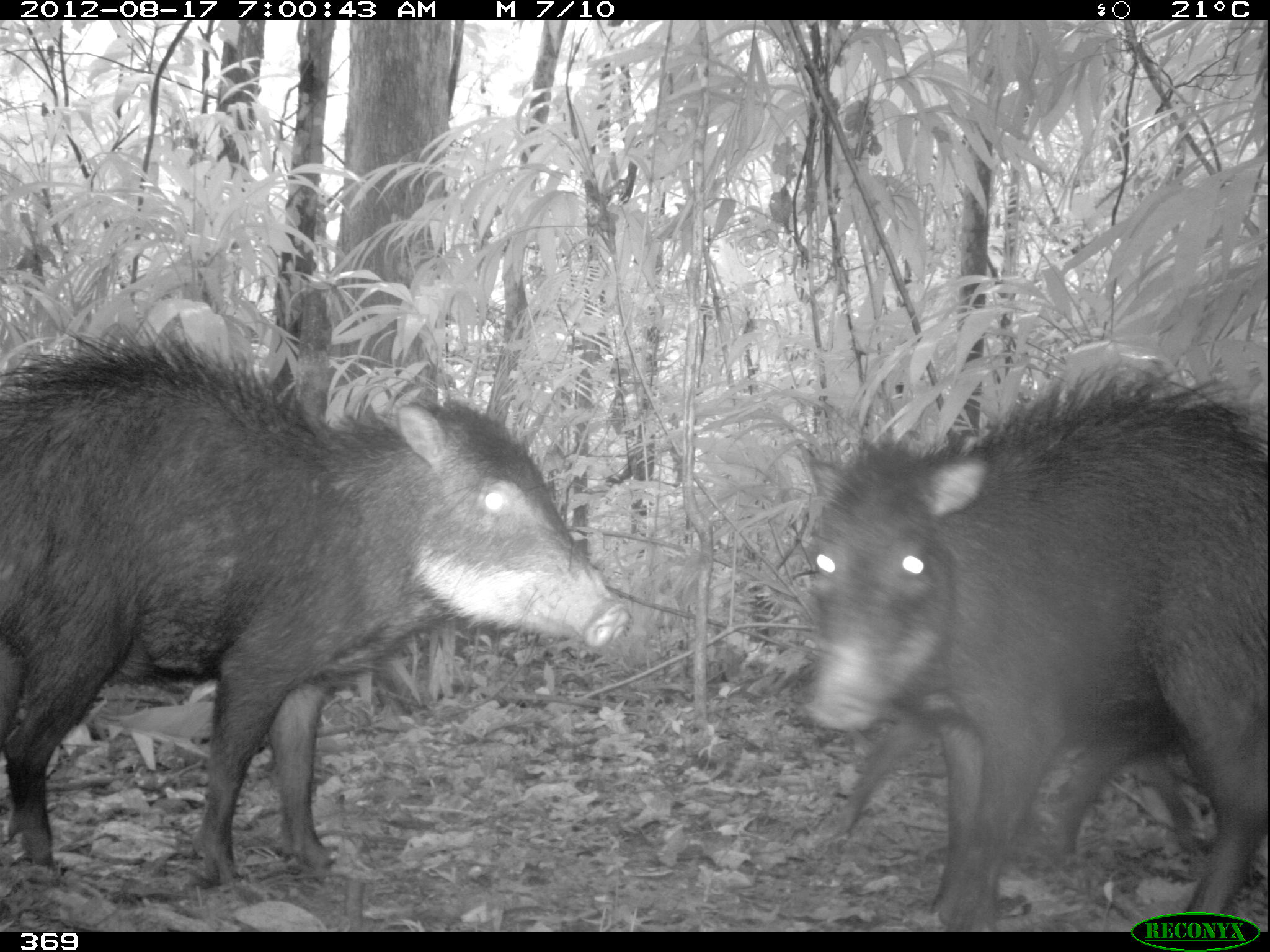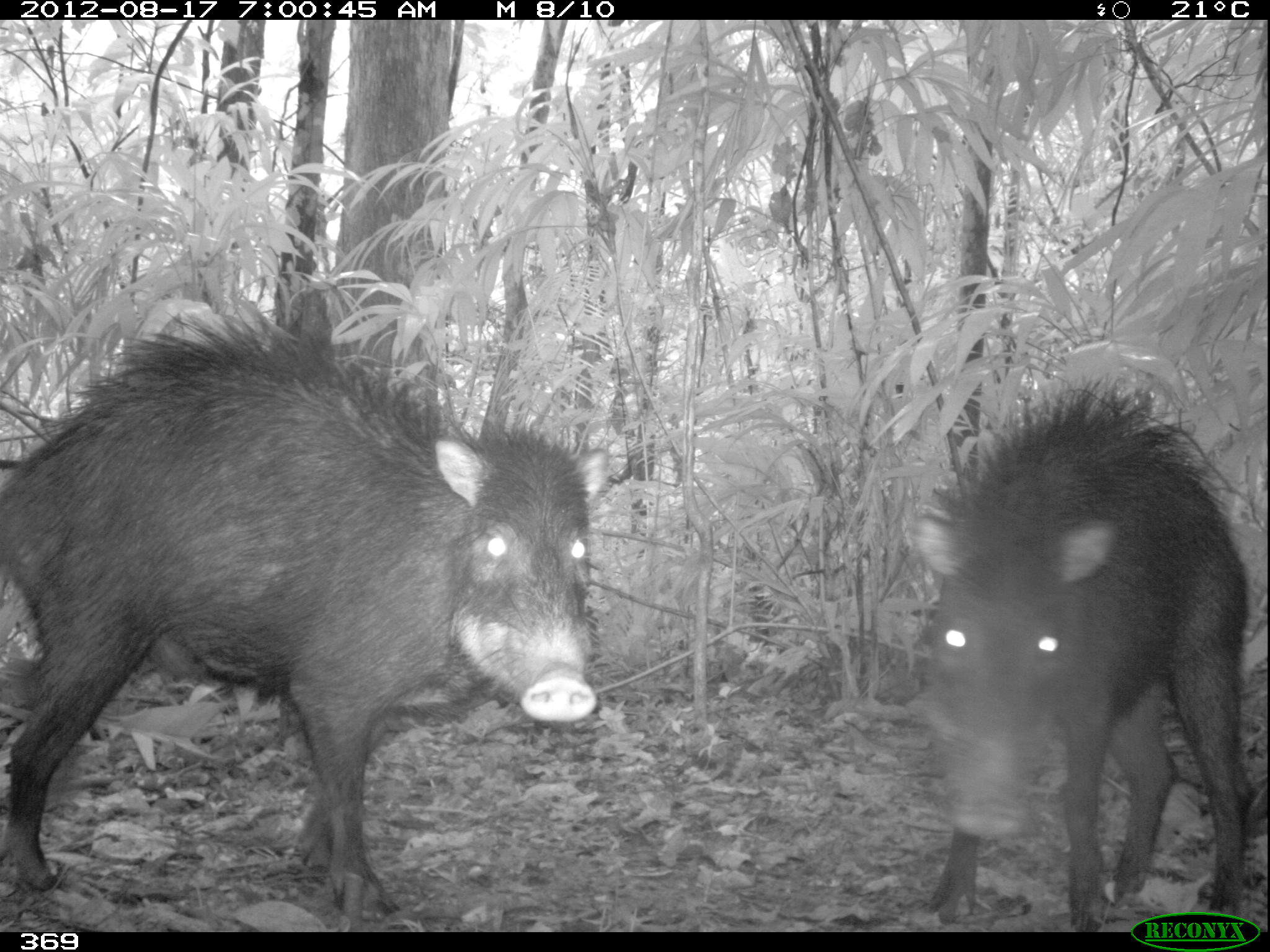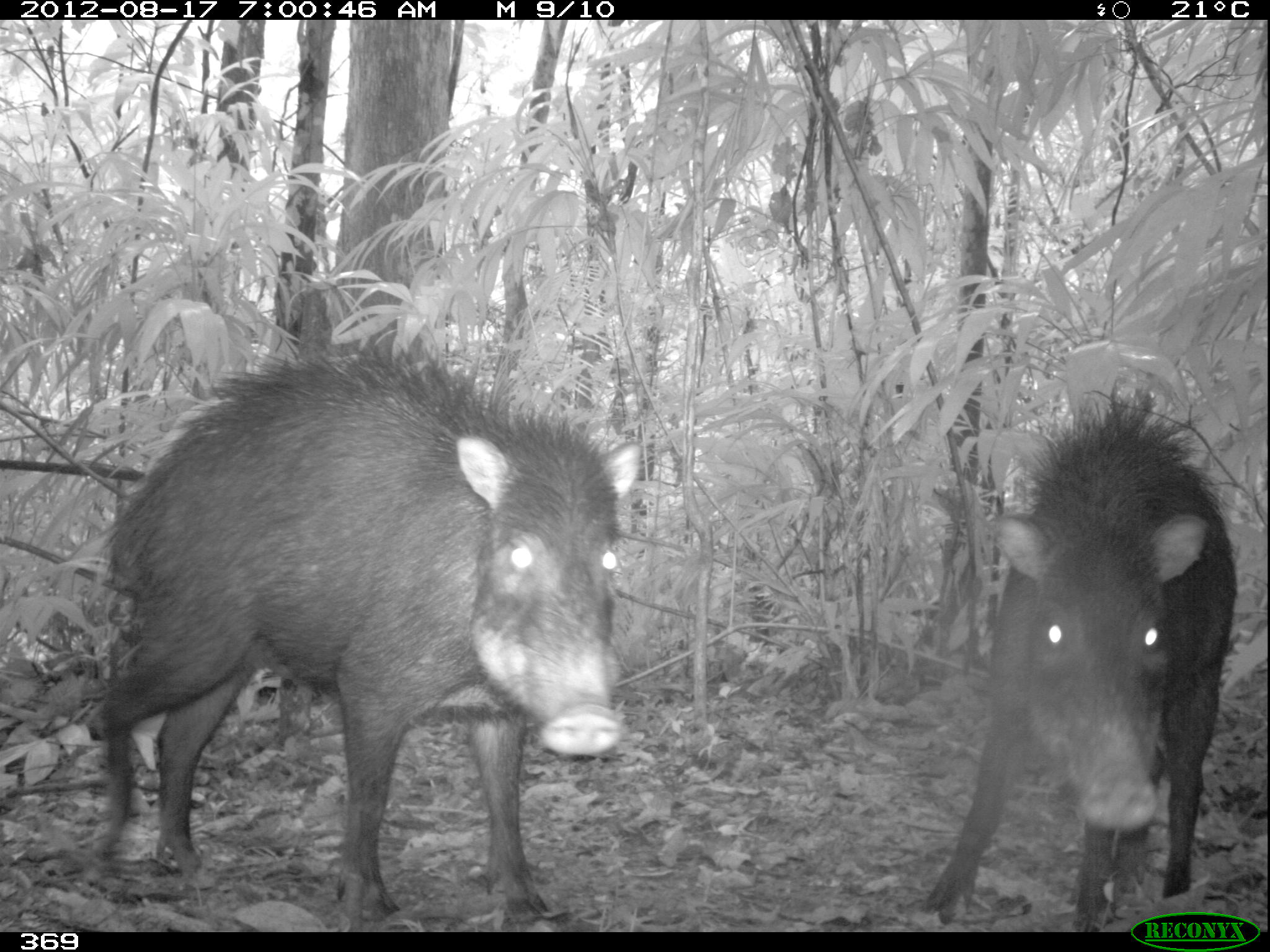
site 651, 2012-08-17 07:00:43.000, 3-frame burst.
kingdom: Animalia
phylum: Chordata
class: Mammalia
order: Artiodactyla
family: Tayassuidae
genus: Tayassu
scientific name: Tayassu pecari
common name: white-lipped peccary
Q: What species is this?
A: Tayassu pecari (white-lipped peccary).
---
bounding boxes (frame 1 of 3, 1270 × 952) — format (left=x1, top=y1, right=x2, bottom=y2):
tayassu pecari: (left=0, top=314, right=624, bottom=885); (left=801, top=367, right=1267, bottom=927); (left=803, top=645, right=1221, bottom=875)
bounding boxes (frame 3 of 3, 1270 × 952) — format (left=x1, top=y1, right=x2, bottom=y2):
tayassu pecari: (left=90, top=343, right=638, bottom=923); (left=917, top=392, right=1234, bottom=930)